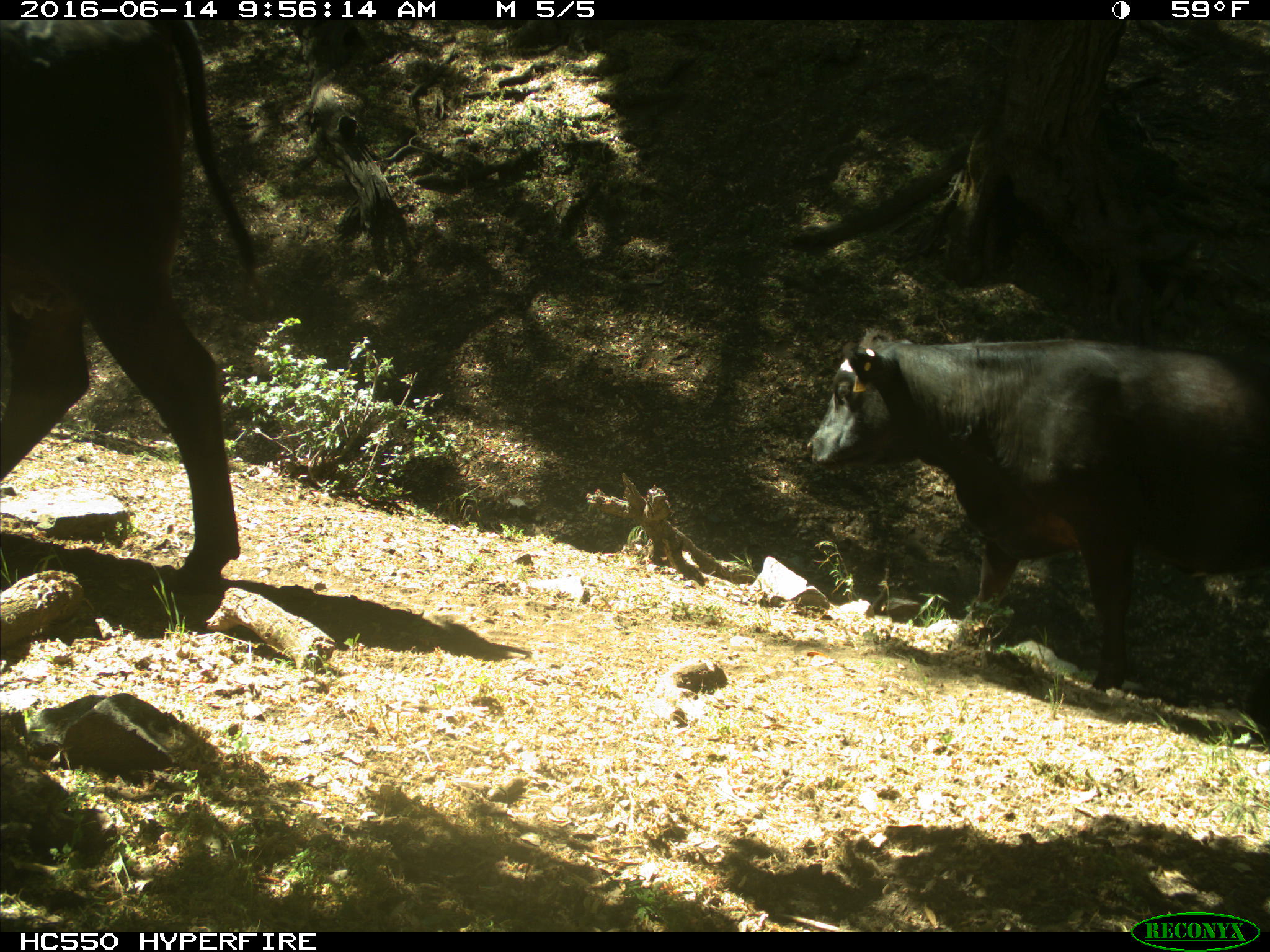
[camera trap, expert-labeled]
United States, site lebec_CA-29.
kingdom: Animalia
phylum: Chordata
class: Mammalia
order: Artiodactyla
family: Bovidae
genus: Bos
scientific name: Bos taurus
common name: domestic cow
Bos taurus (domestic cow).